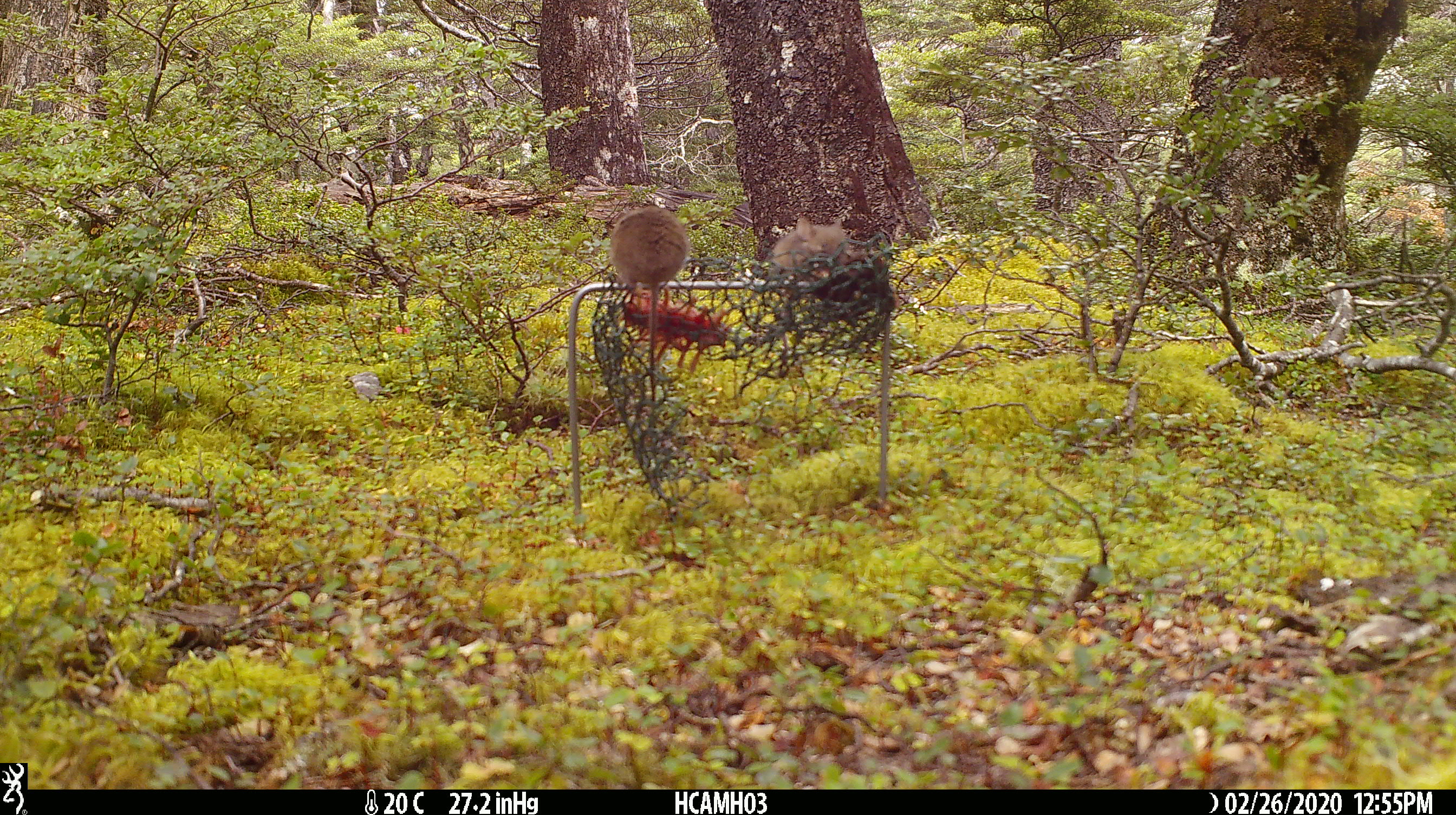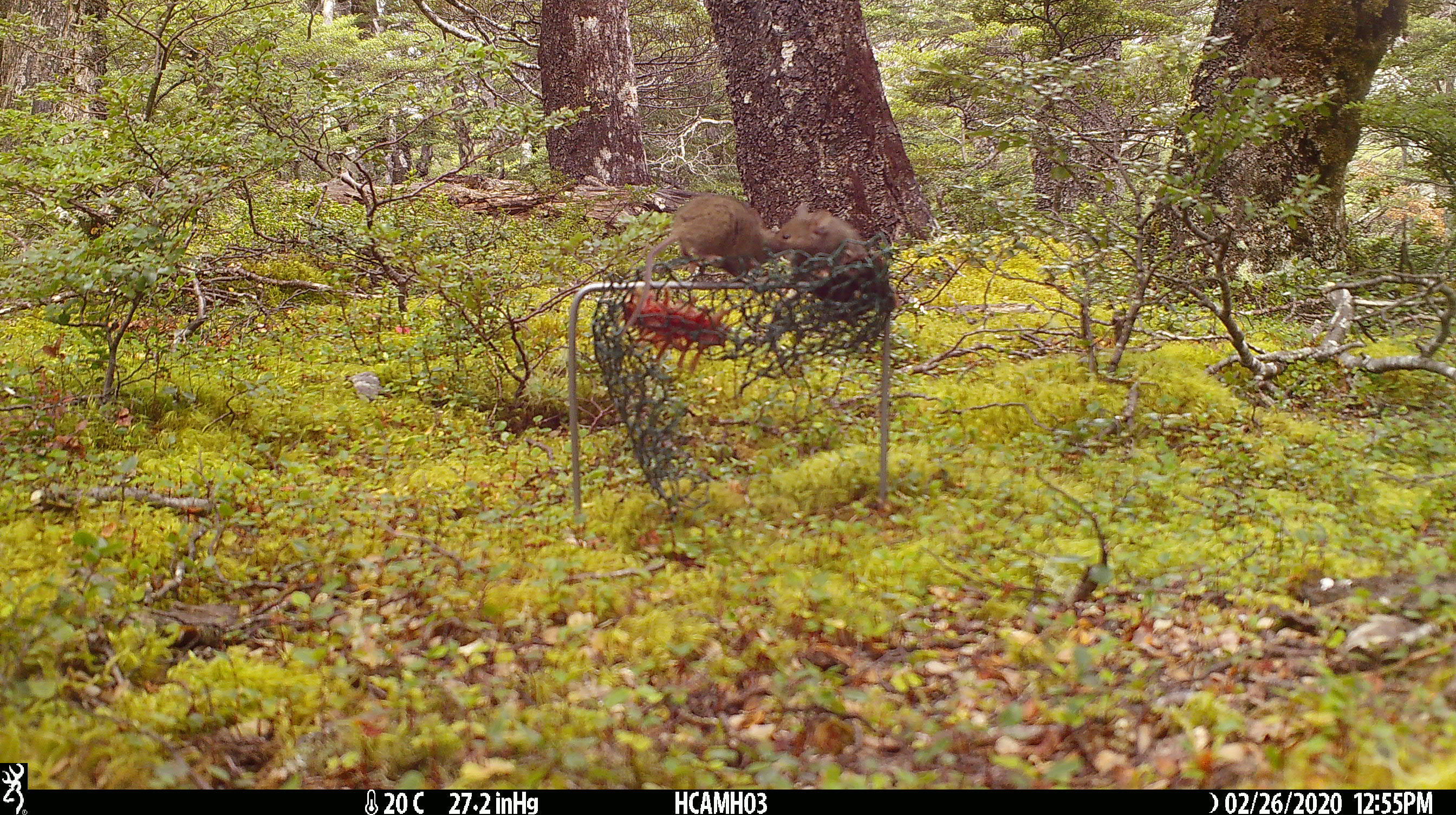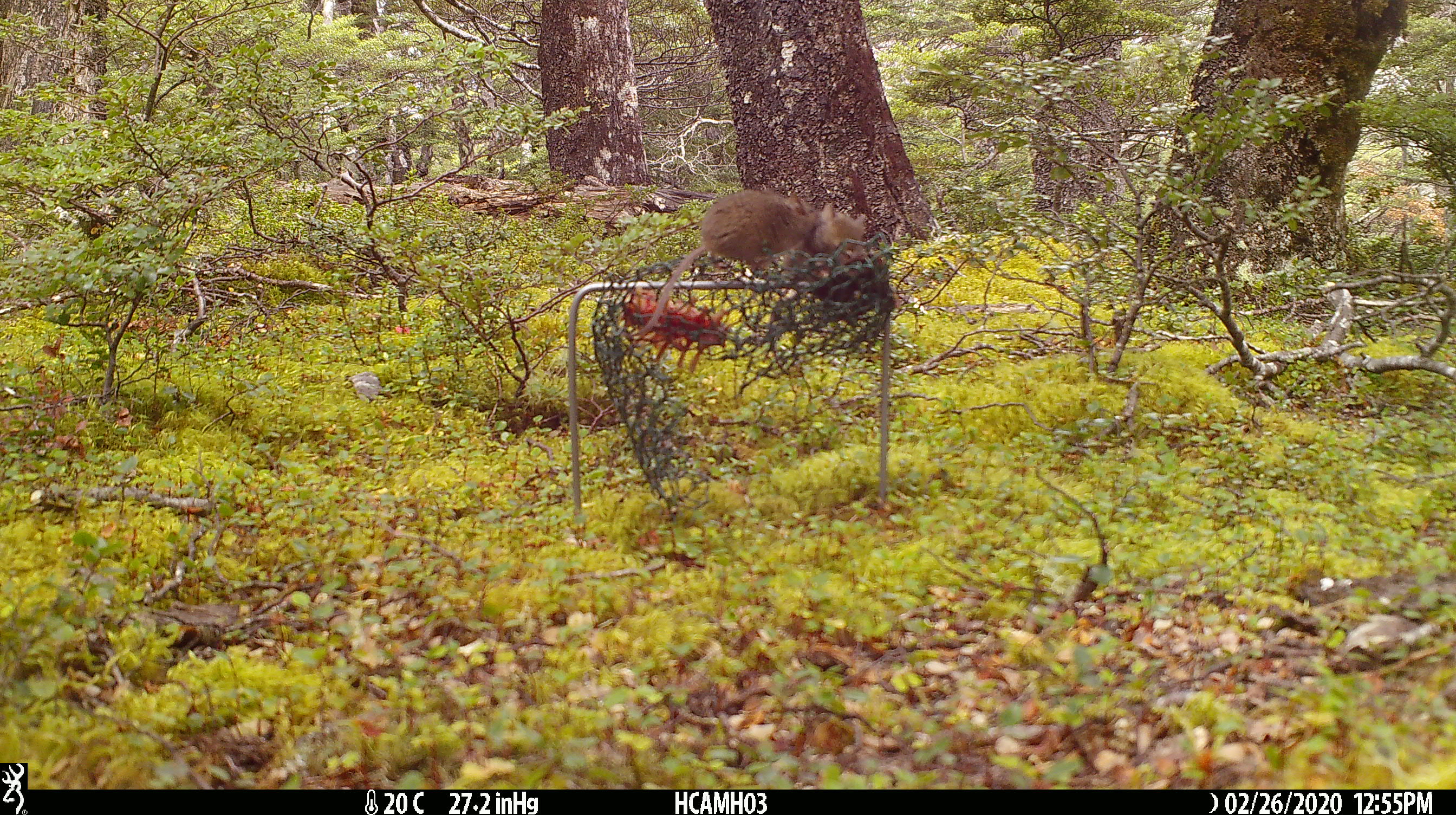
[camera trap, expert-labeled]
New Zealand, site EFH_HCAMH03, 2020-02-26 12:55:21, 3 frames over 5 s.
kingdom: Animalia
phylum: Chordata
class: Mammalia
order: Rodentia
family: Muridae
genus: Mus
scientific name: Mus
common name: mouse